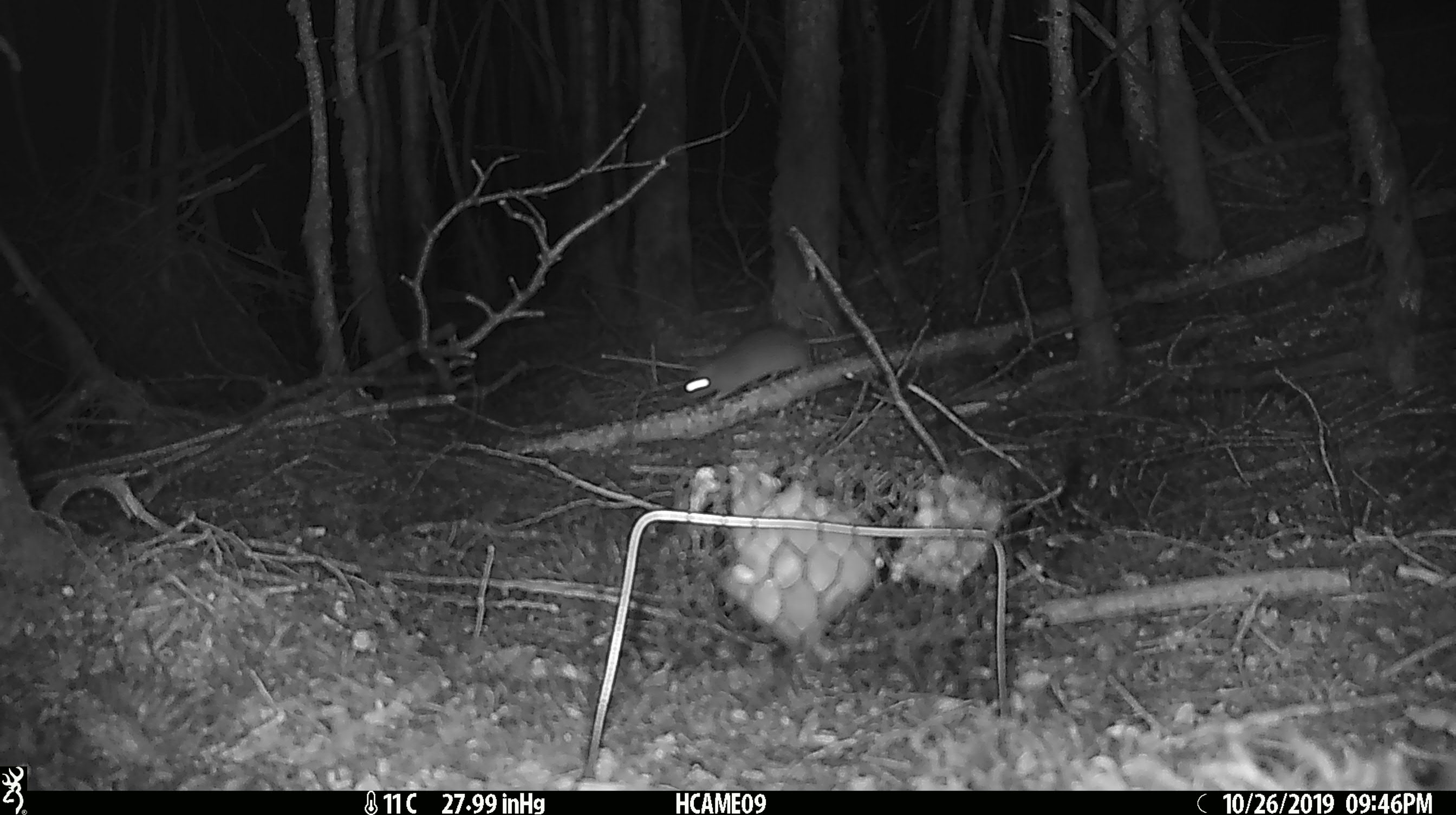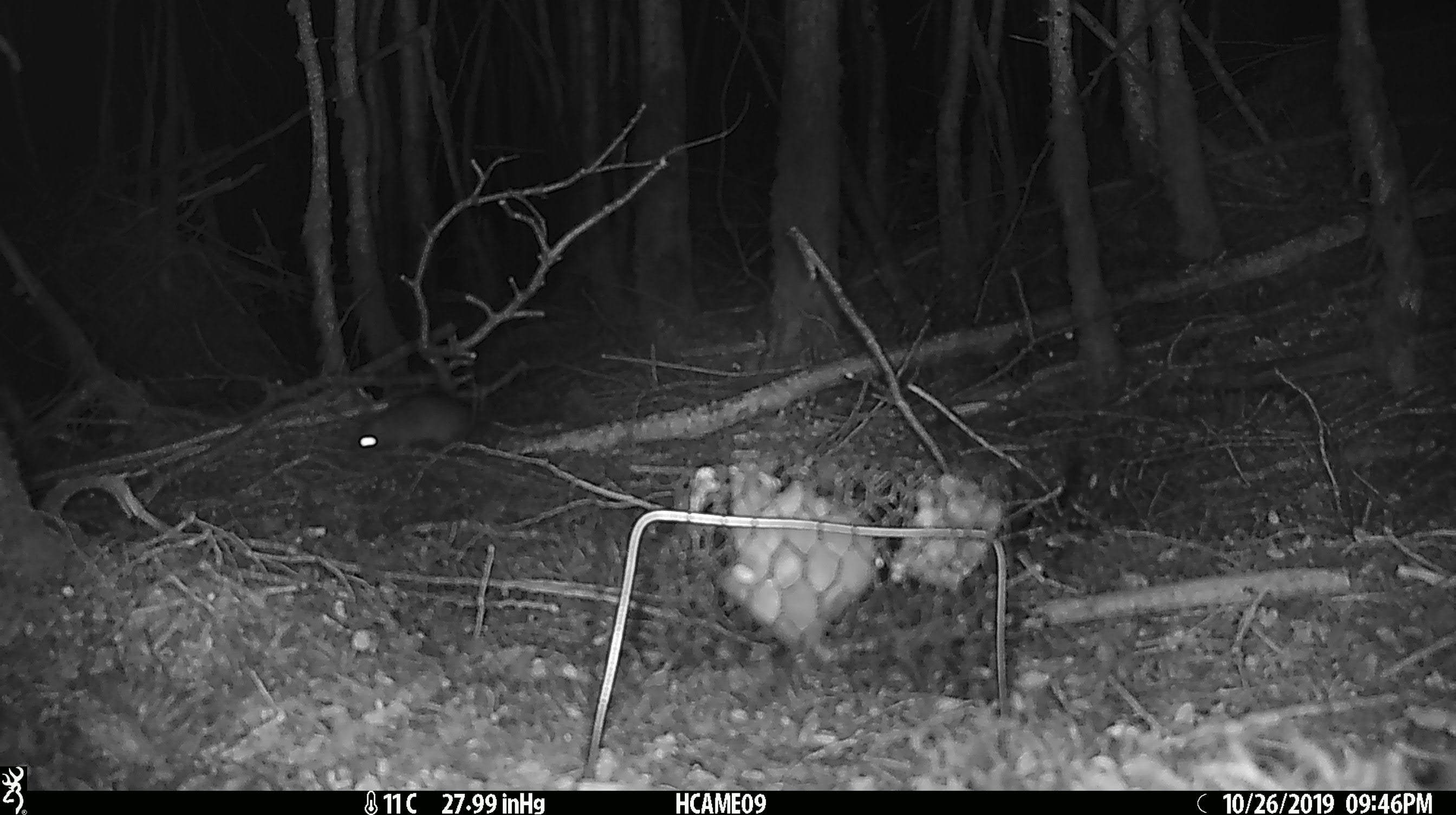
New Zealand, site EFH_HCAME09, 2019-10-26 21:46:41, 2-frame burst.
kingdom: Animalia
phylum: Chordata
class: Mammalia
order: Rodentia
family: Muridae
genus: Rattus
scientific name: Rattus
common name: rat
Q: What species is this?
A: Rat (Rattus).